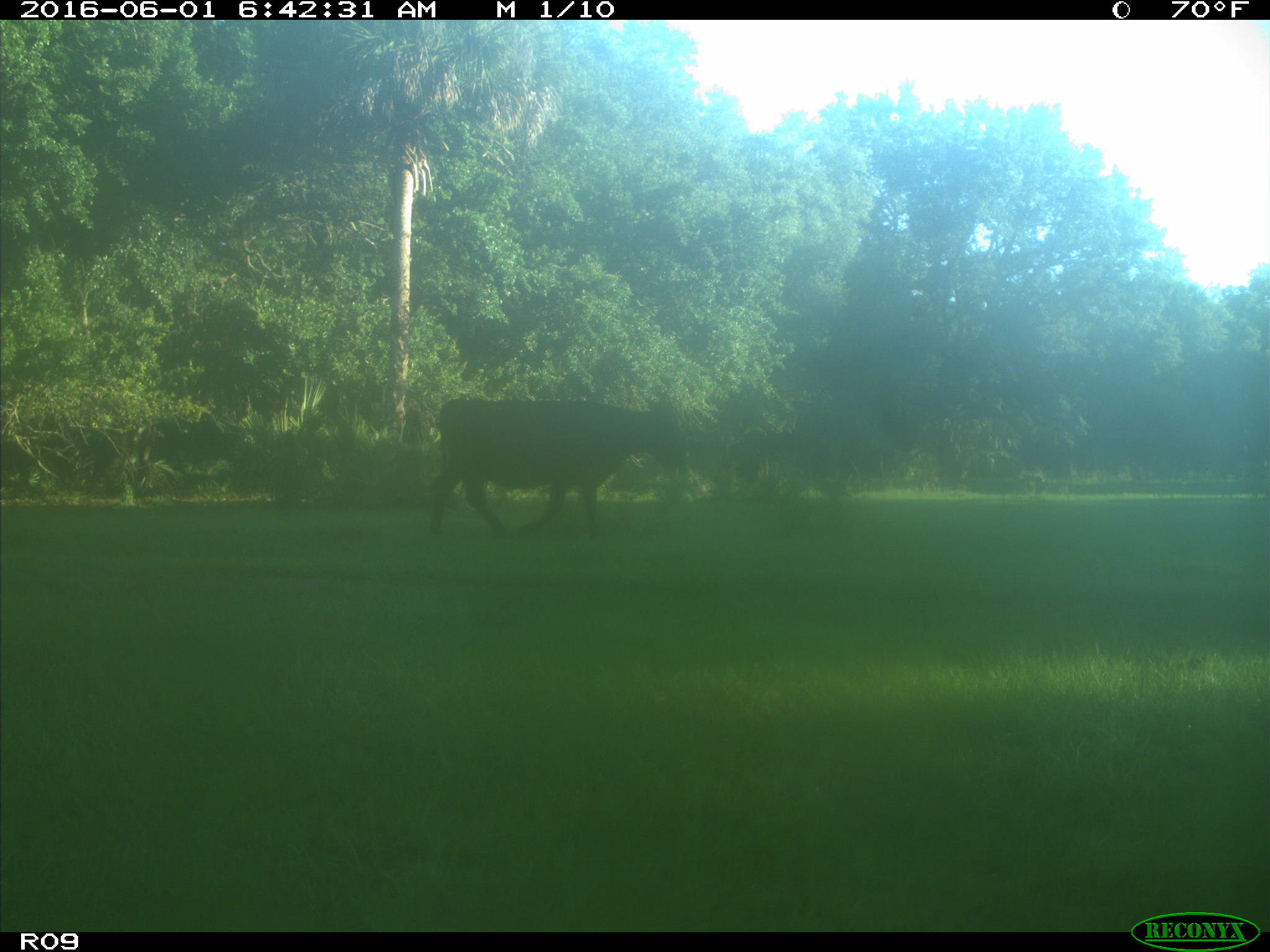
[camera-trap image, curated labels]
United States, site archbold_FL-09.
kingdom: Animalia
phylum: Chordata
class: Mammalia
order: Artiodactyla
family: Bovidae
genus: Bos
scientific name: Bos taurus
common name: domestic cow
Bos taurus (domestic cow).